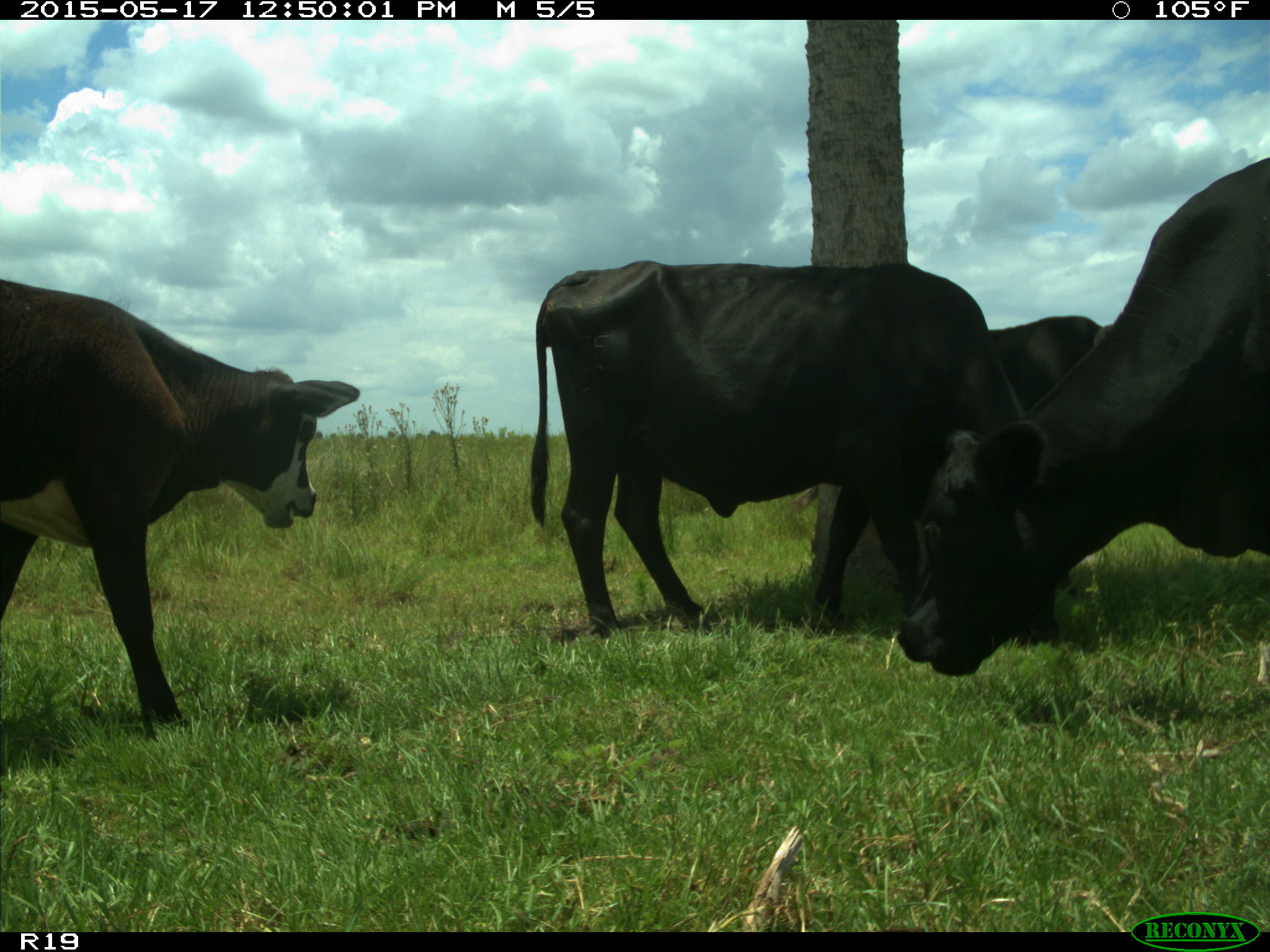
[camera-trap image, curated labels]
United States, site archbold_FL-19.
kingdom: Animalia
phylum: Chordata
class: Mammalia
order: Artiodactyla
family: Bovidae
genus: Bos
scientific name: Bos taurus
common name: domestic cow